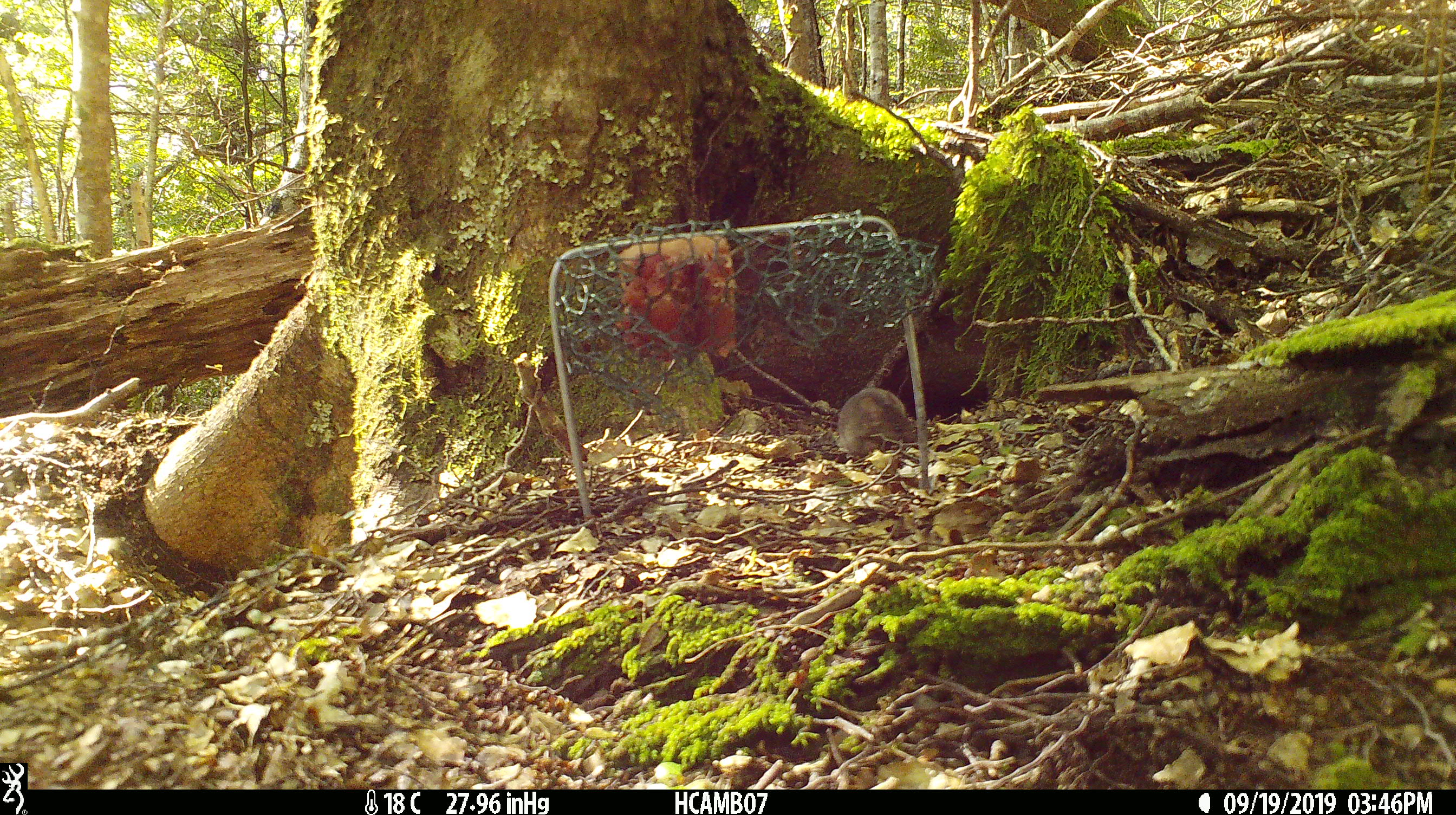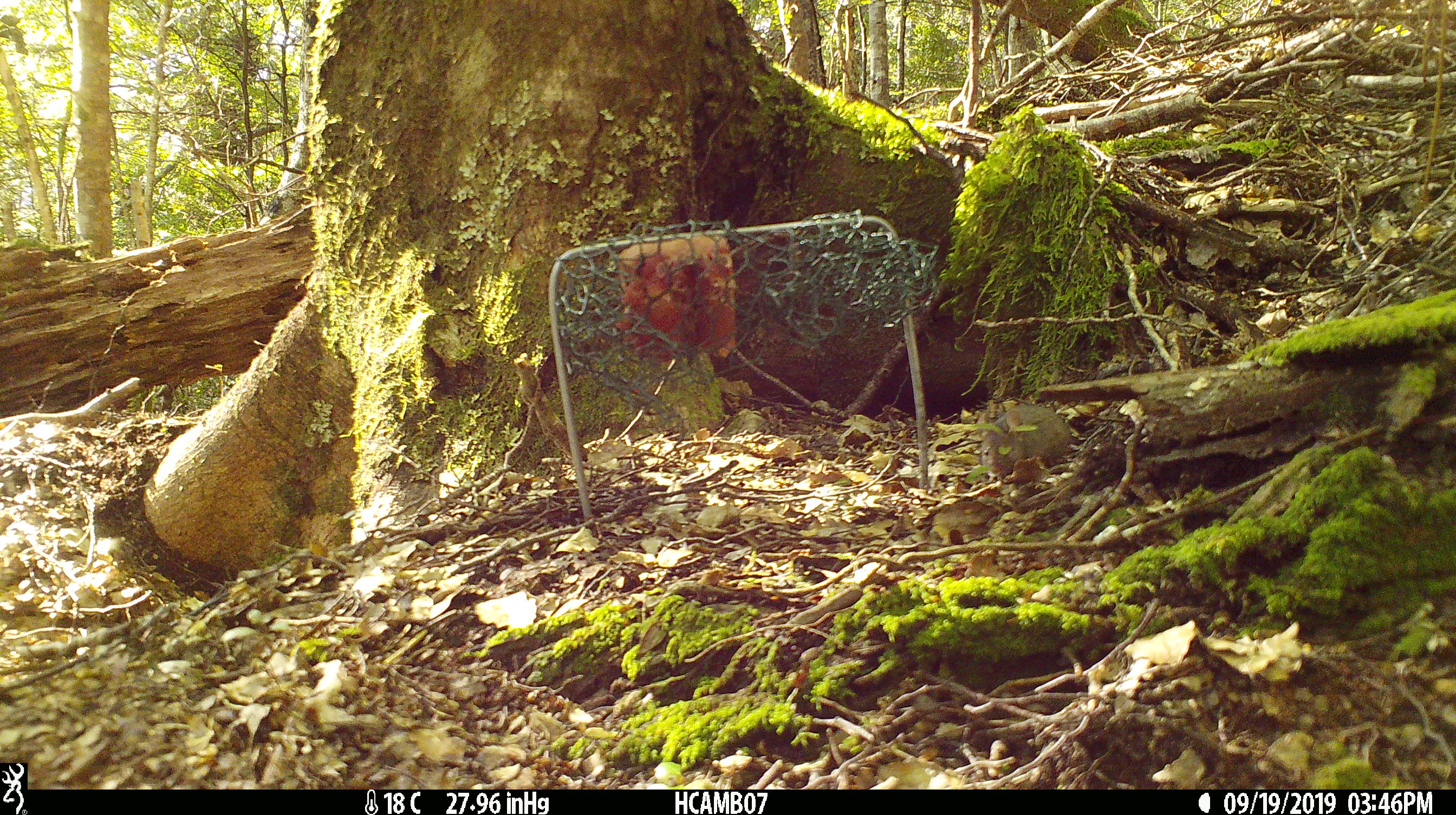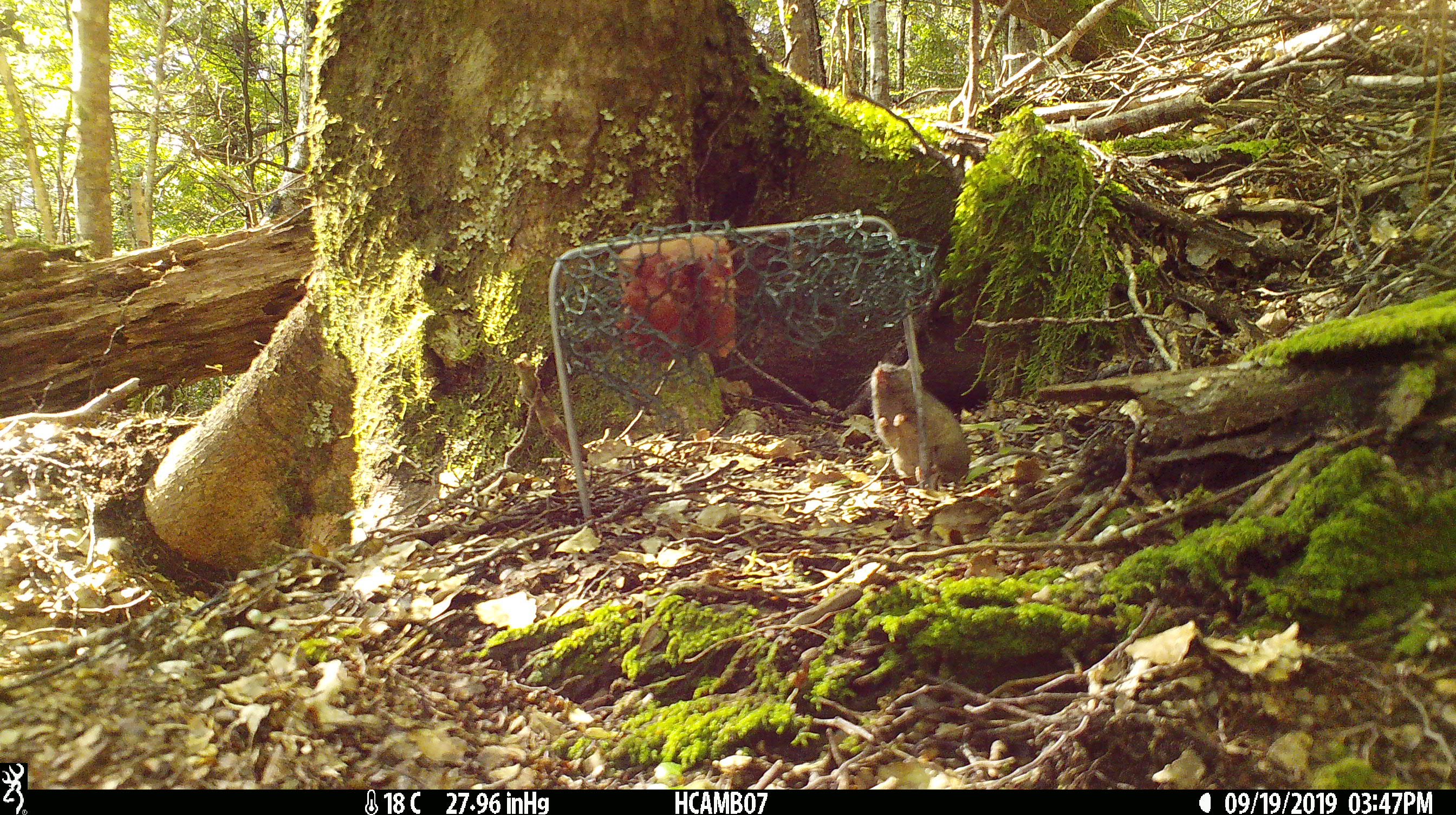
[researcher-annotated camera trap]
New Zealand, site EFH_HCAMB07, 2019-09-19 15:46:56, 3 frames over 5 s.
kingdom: Animalia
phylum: Chordata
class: Mammalia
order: Rodentia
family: Muridae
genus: Mus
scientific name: Mus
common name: mouse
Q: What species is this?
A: Mouse (Mus).